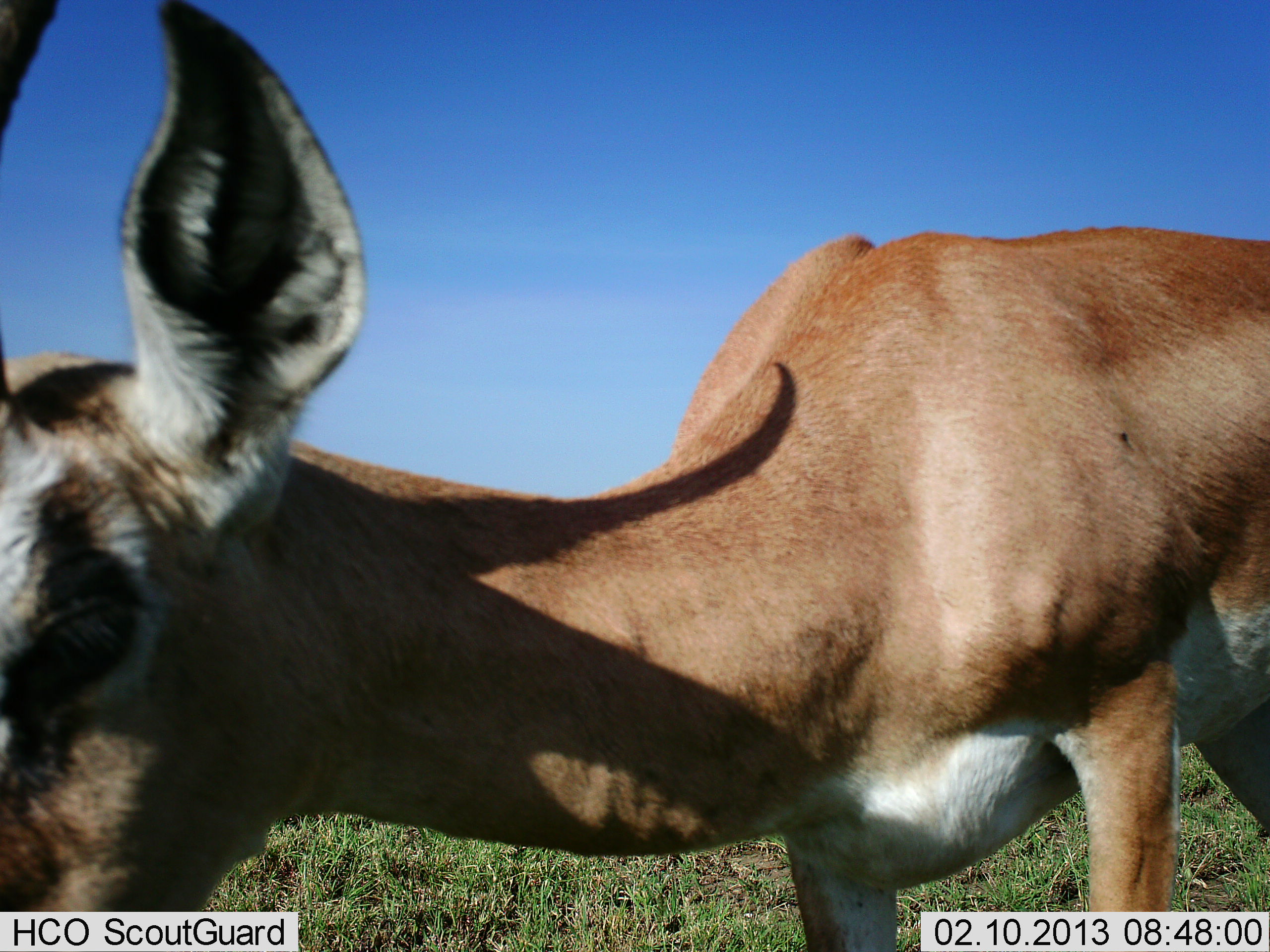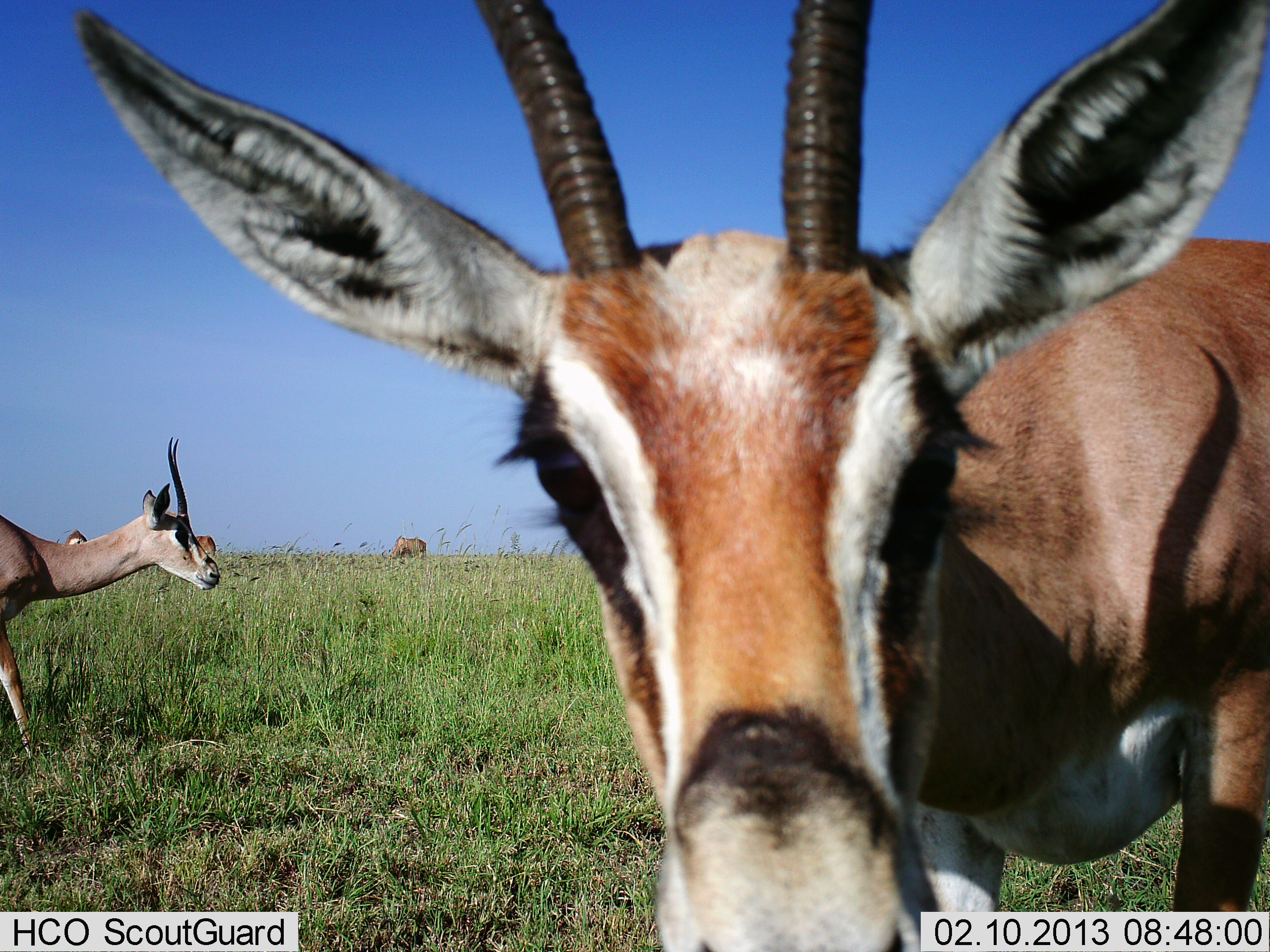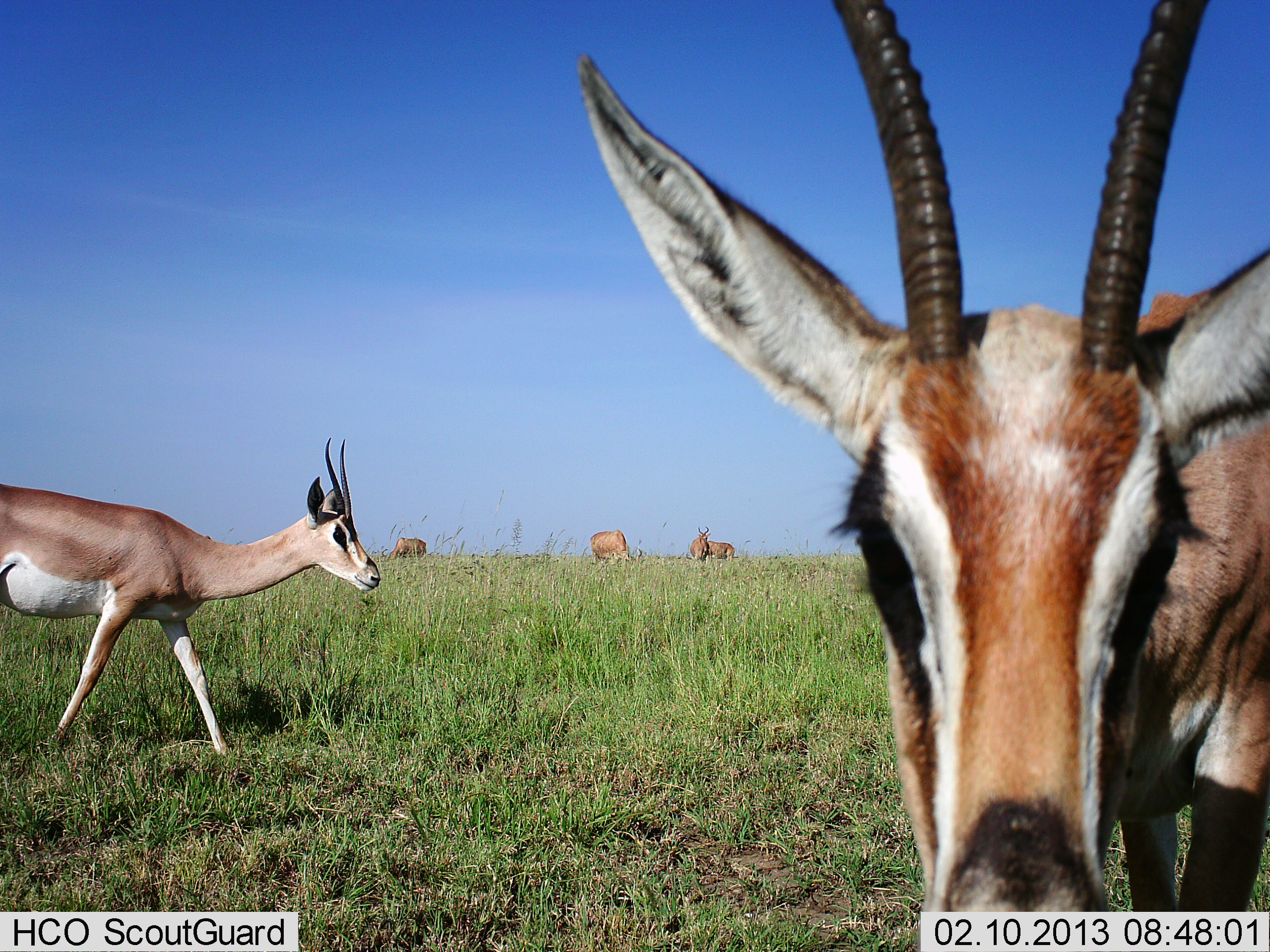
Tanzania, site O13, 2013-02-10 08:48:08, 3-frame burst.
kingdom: Animalia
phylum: Chordata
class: Mammalia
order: Artiodactyla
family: Bovidae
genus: Nanger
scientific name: Nanger granti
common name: grant's gazelle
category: gazellegrants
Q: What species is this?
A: Gazellegrants (grant's gazelle) (Nanger granti).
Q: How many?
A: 3.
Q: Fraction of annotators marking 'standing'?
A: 61%.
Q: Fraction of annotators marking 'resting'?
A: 3%.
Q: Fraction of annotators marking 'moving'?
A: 74%.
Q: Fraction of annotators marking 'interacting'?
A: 21%.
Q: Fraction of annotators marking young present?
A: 3%.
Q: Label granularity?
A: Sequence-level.